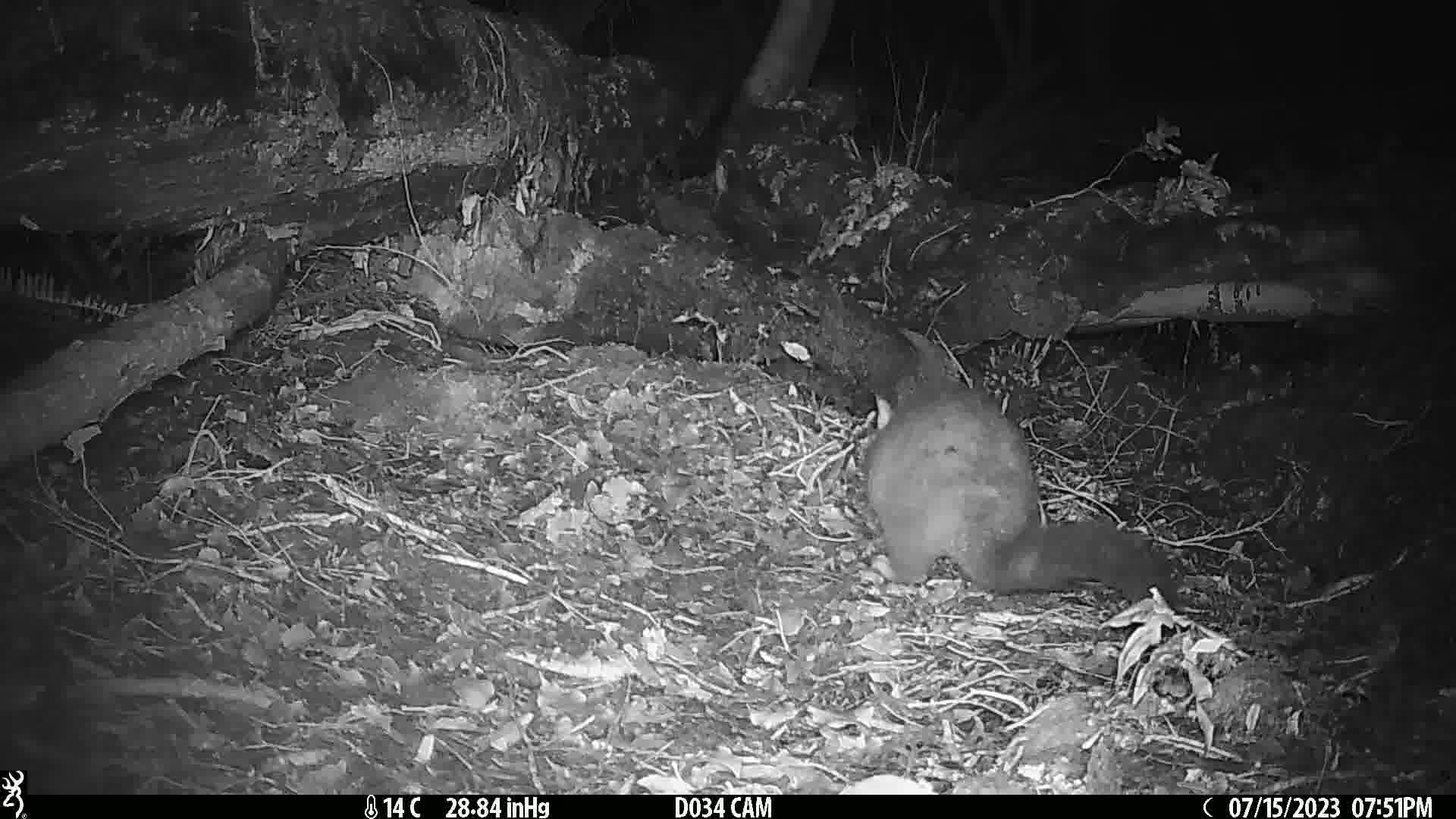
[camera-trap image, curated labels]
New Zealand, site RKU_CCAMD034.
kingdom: Animalia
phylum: Chordata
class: Mammalia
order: Diprotodontia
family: Phalangeridae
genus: Trichosurus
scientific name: Trichosurus vulpecula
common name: common brushtail possum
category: possum